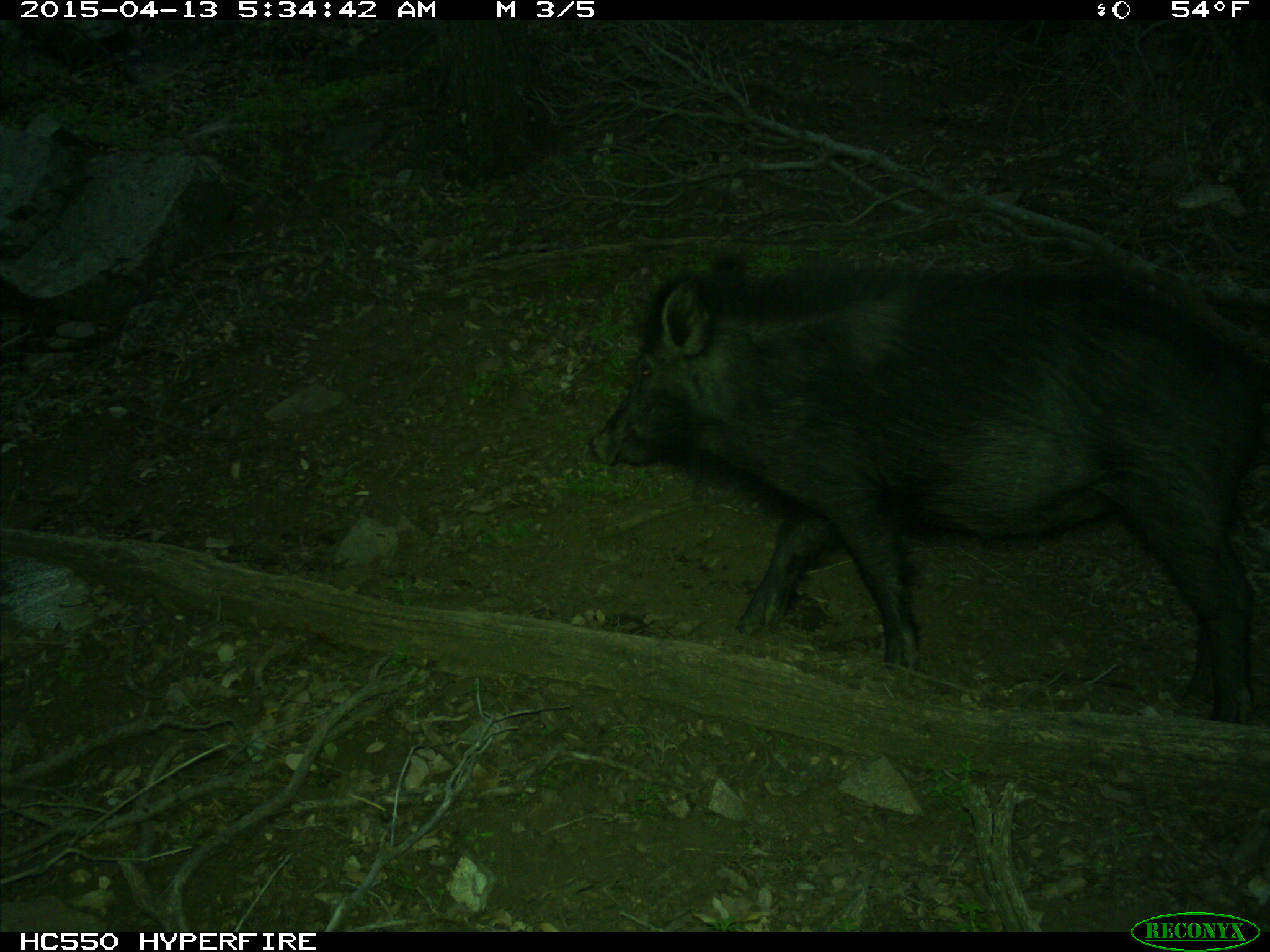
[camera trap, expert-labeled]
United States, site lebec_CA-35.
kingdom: Animalia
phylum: Chordata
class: Mammalia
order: Artiodactyla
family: Suidae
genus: Sus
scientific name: Sus scrofa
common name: wild boar